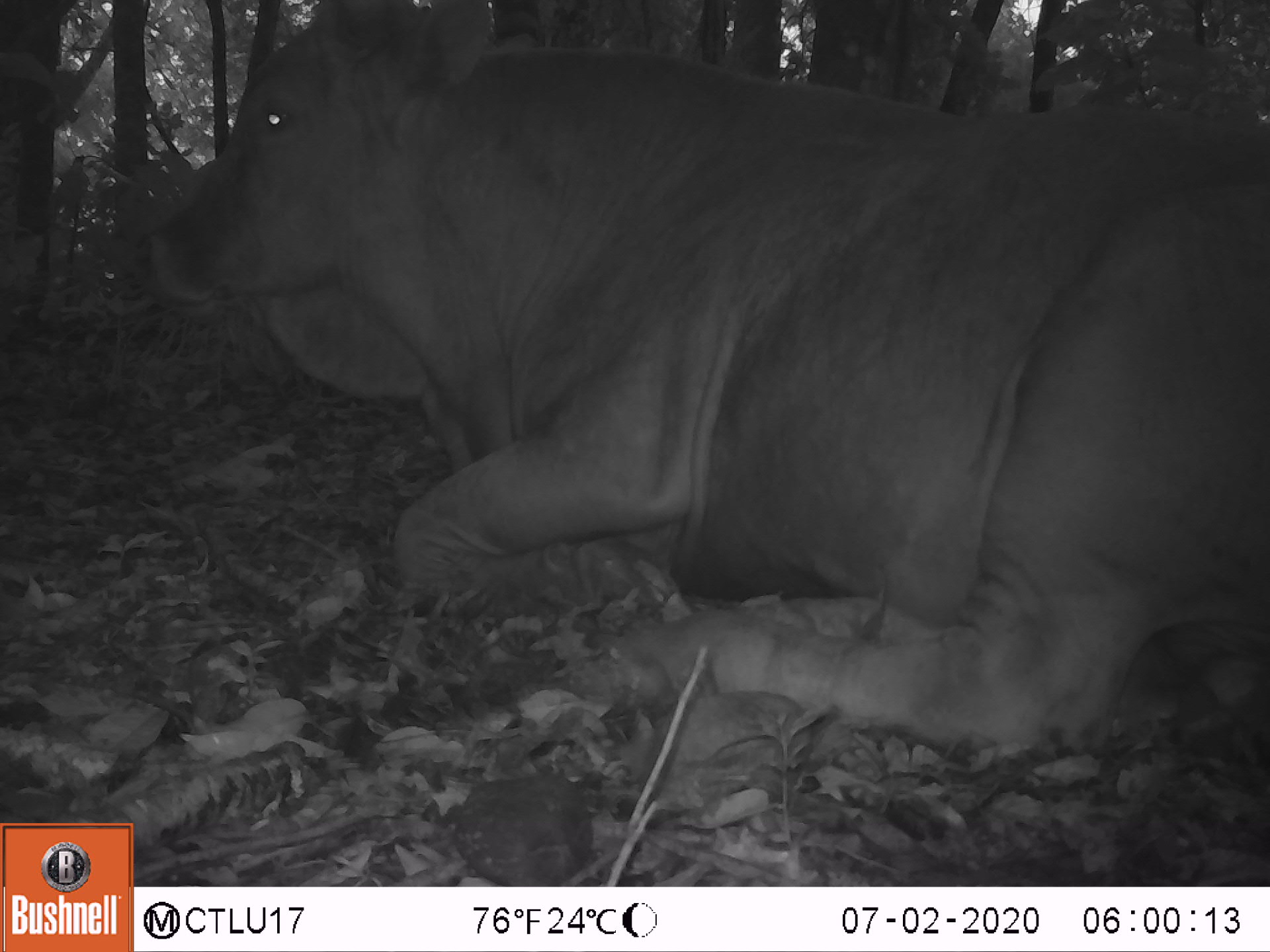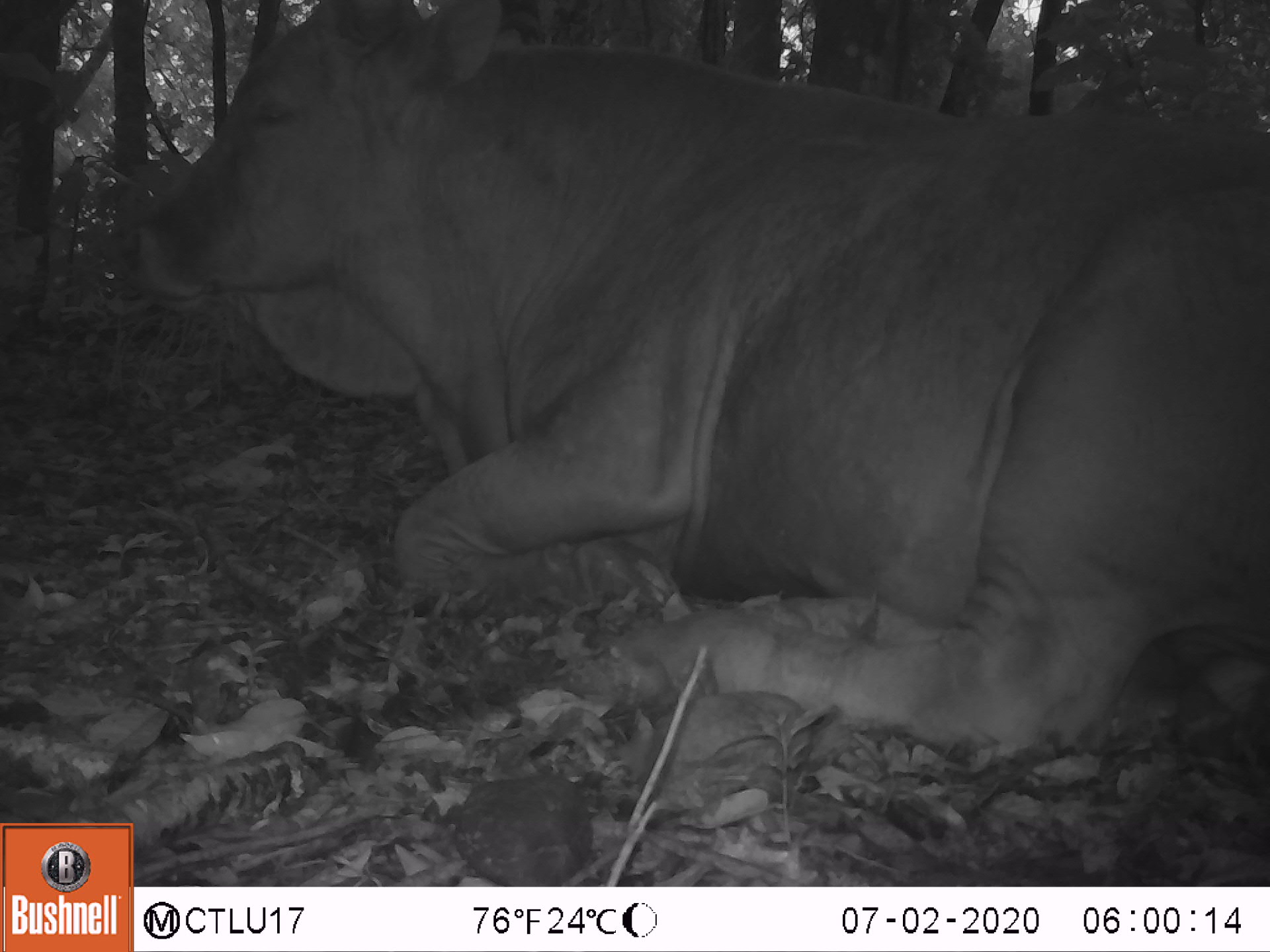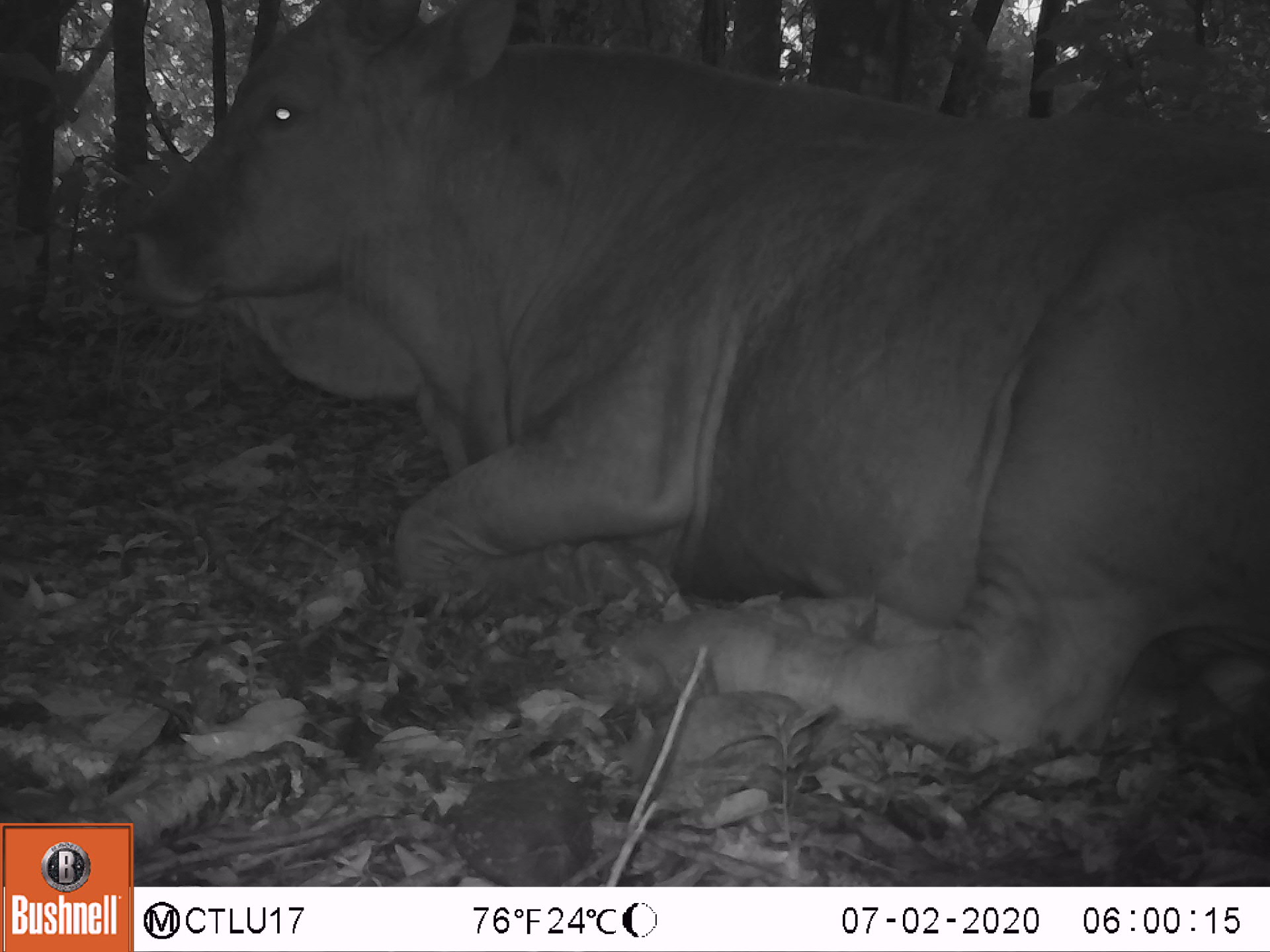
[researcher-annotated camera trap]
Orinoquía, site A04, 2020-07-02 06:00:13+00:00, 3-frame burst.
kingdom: Animalia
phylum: Chordata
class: Mammalia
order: Artiodactyla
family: Bovidae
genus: Bos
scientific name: Bos taurus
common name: cow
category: cattle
Cattle (cow) (Bos taurus).